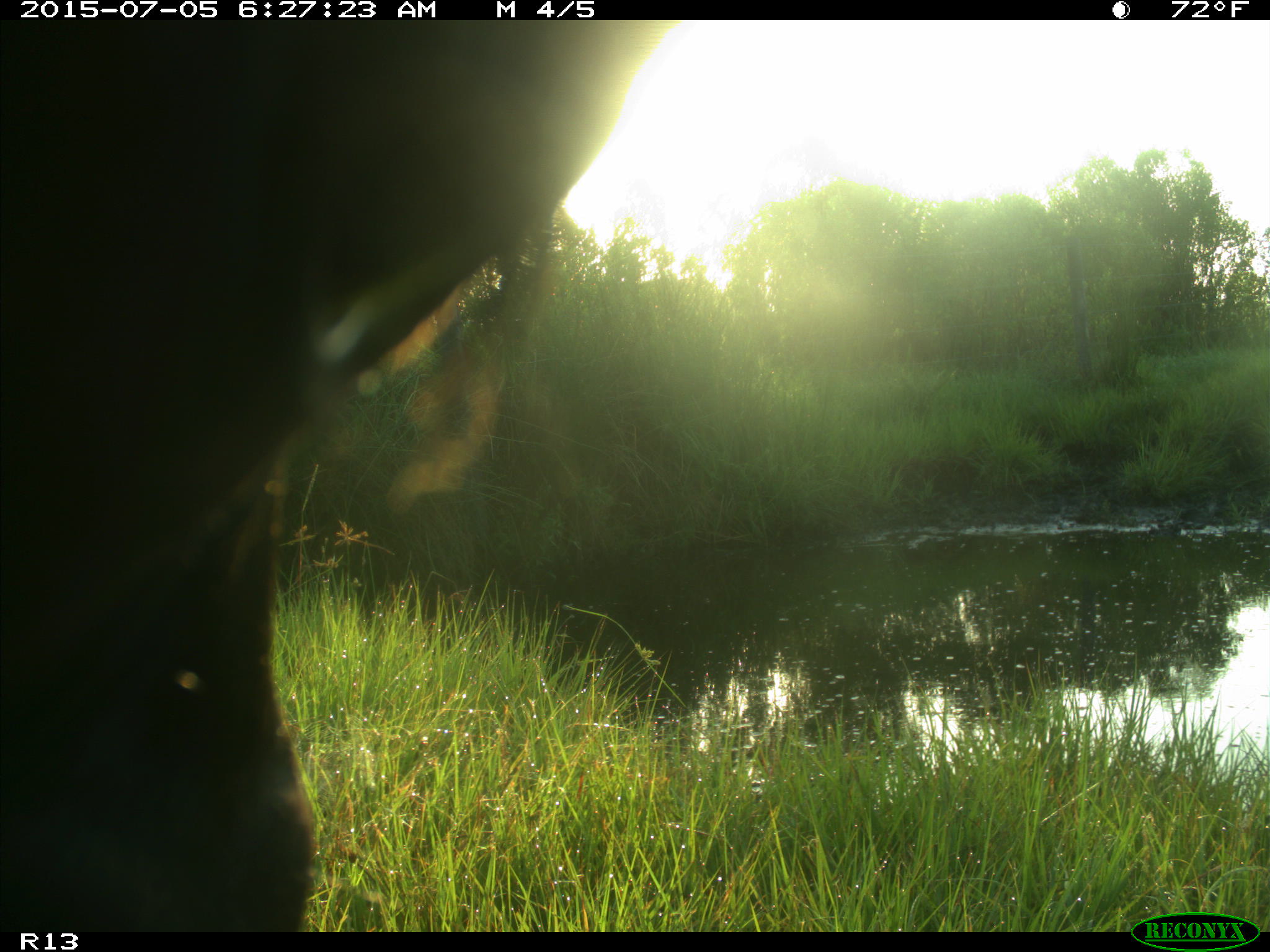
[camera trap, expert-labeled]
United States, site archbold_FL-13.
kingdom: Animalia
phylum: Chordata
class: Mammalia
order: Artiodactyla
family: Bovidae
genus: Bos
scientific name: Bos taurus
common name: domestic cow